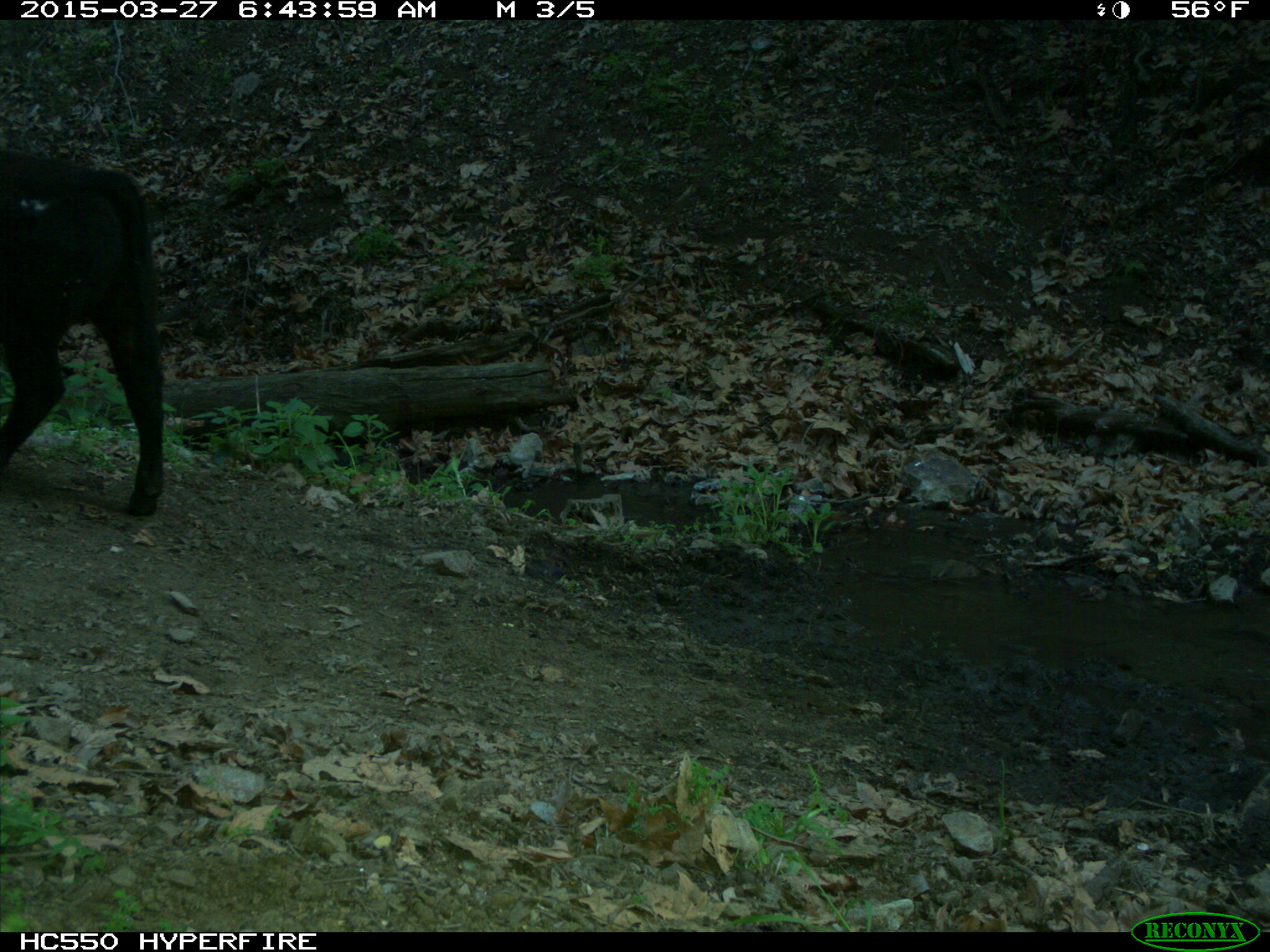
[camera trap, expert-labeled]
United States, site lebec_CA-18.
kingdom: Animalia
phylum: Chordata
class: Mammalia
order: Artiodactyla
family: Bovidae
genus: Bos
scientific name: Bos taurus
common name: domestic cow